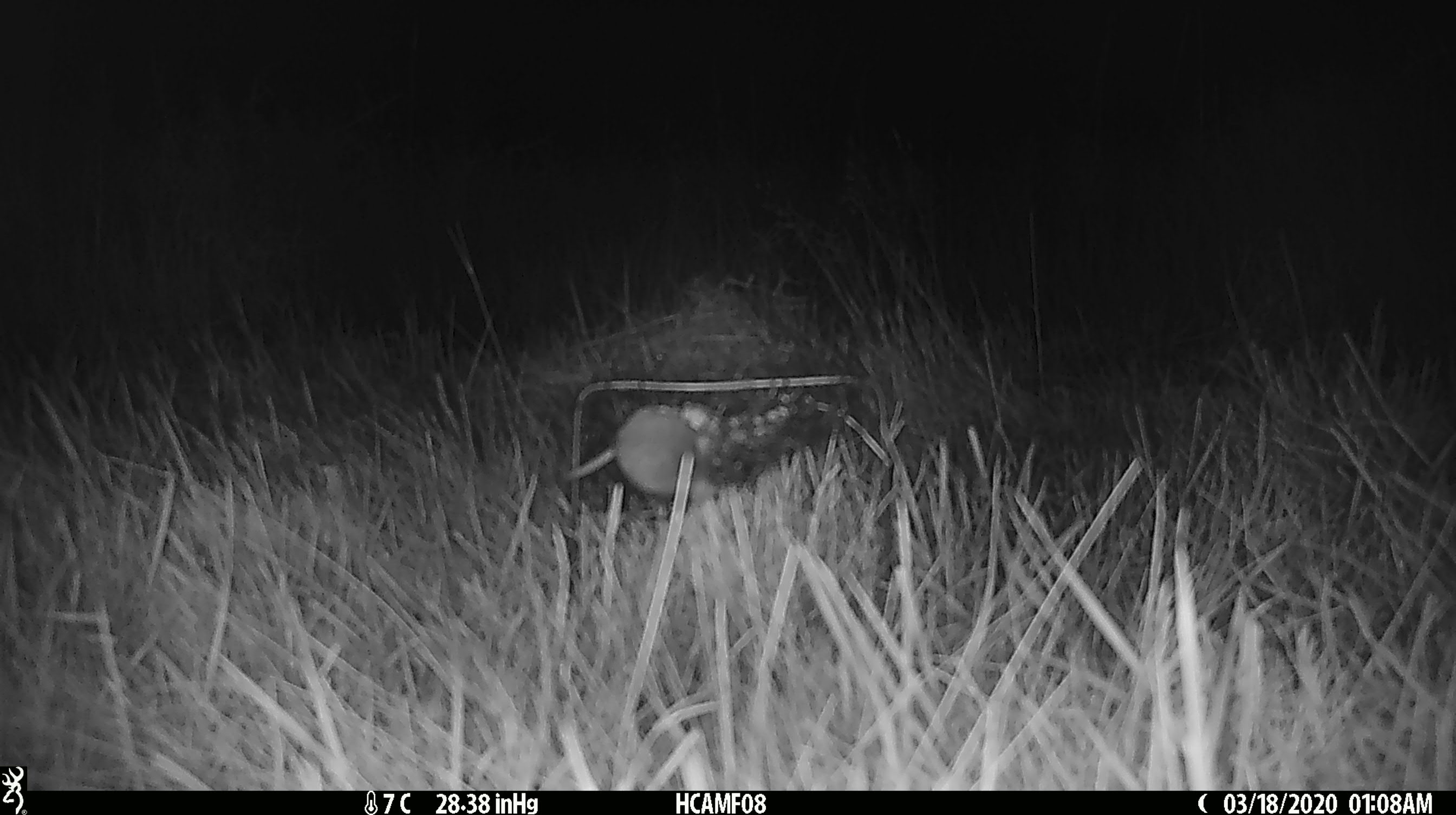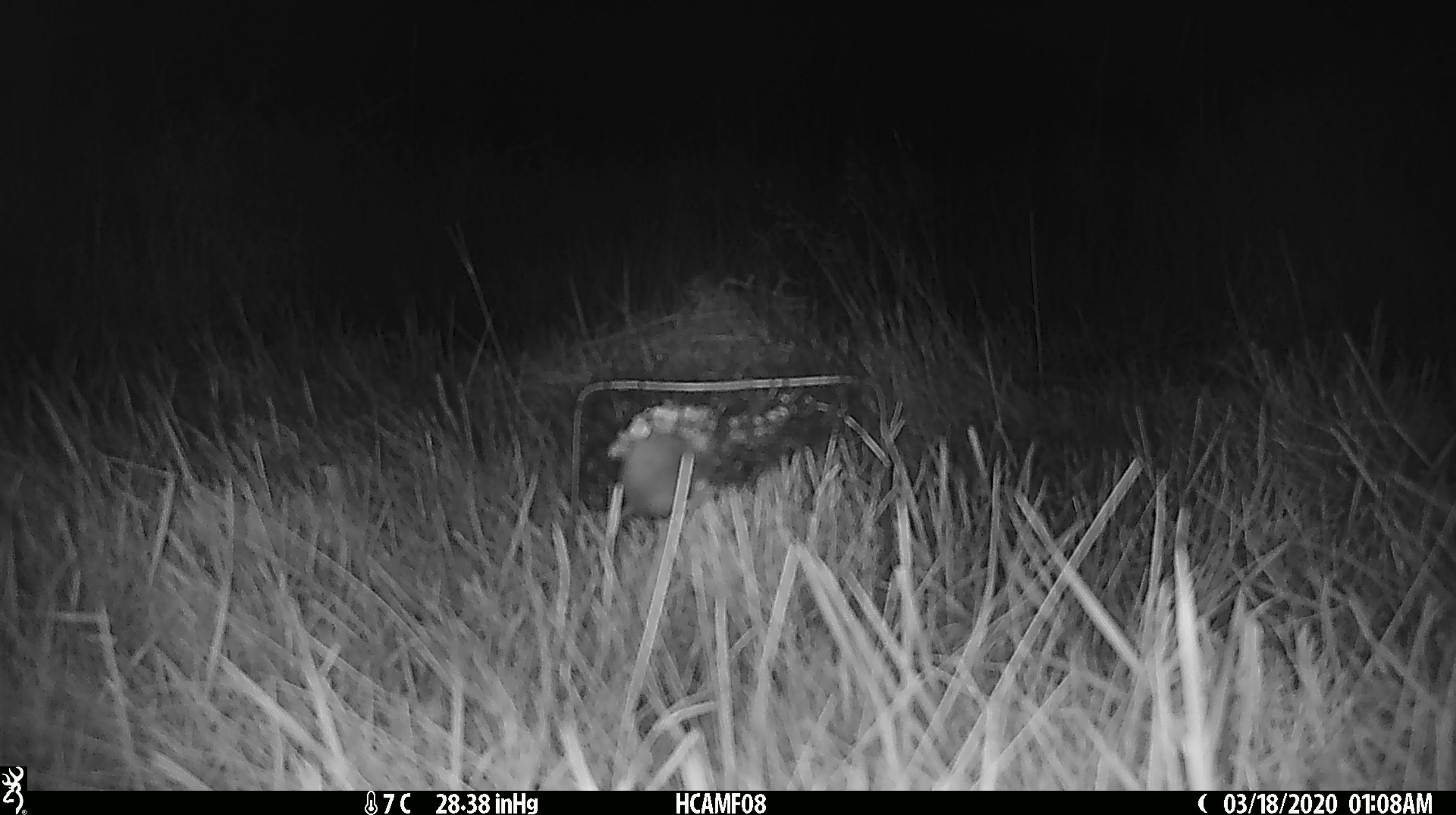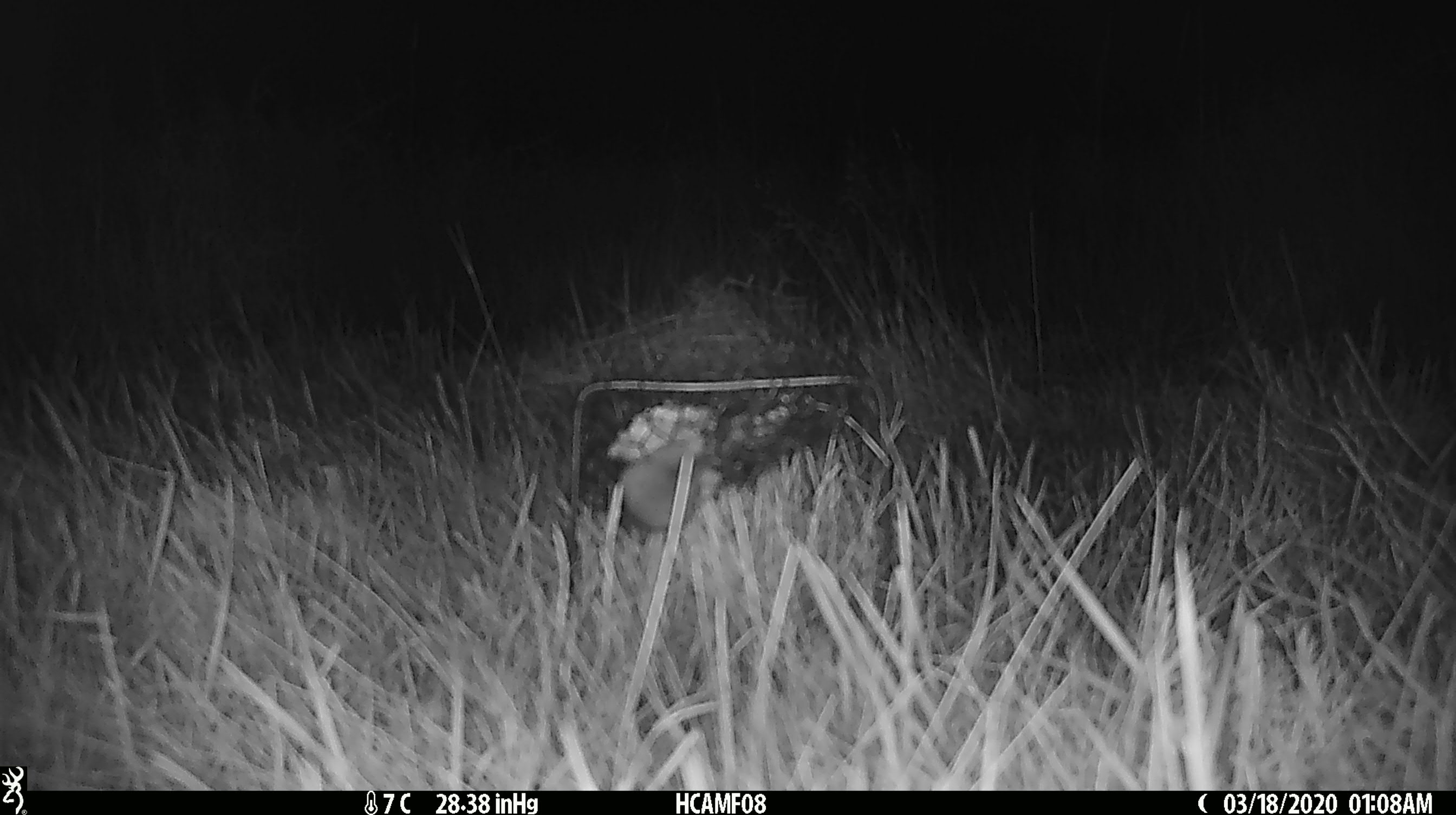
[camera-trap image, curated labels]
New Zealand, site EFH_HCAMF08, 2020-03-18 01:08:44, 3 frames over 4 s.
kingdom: Animalia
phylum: Chordata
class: Mammalia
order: Rodentia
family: Muridae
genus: Mus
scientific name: Mus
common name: mouse